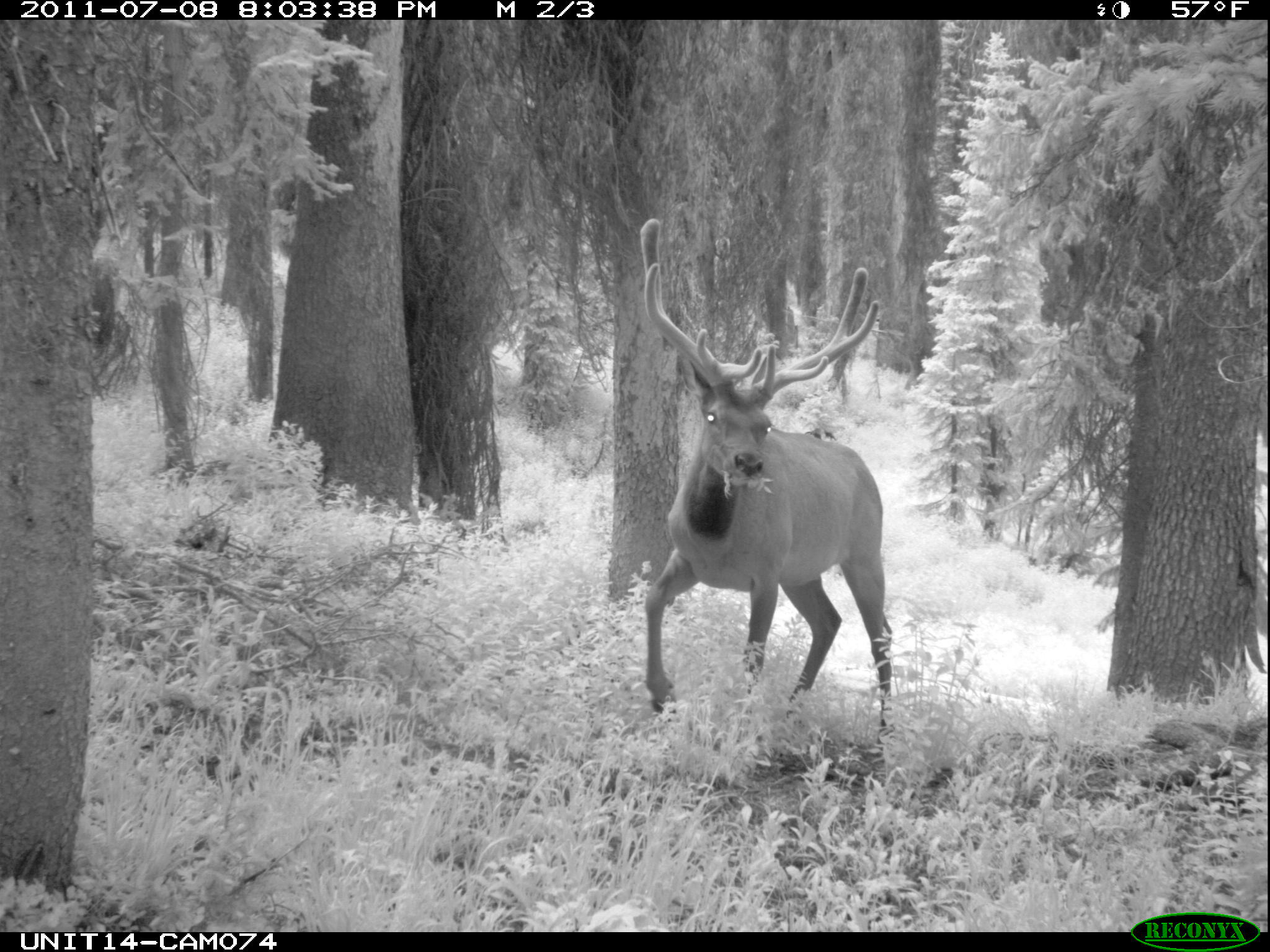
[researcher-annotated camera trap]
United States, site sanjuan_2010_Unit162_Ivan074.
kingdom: Animalia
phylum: Chordata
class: Mammalia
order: Artiodactyla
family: Cervidae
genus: Cervus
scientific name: Cervus elaphus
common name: red deer